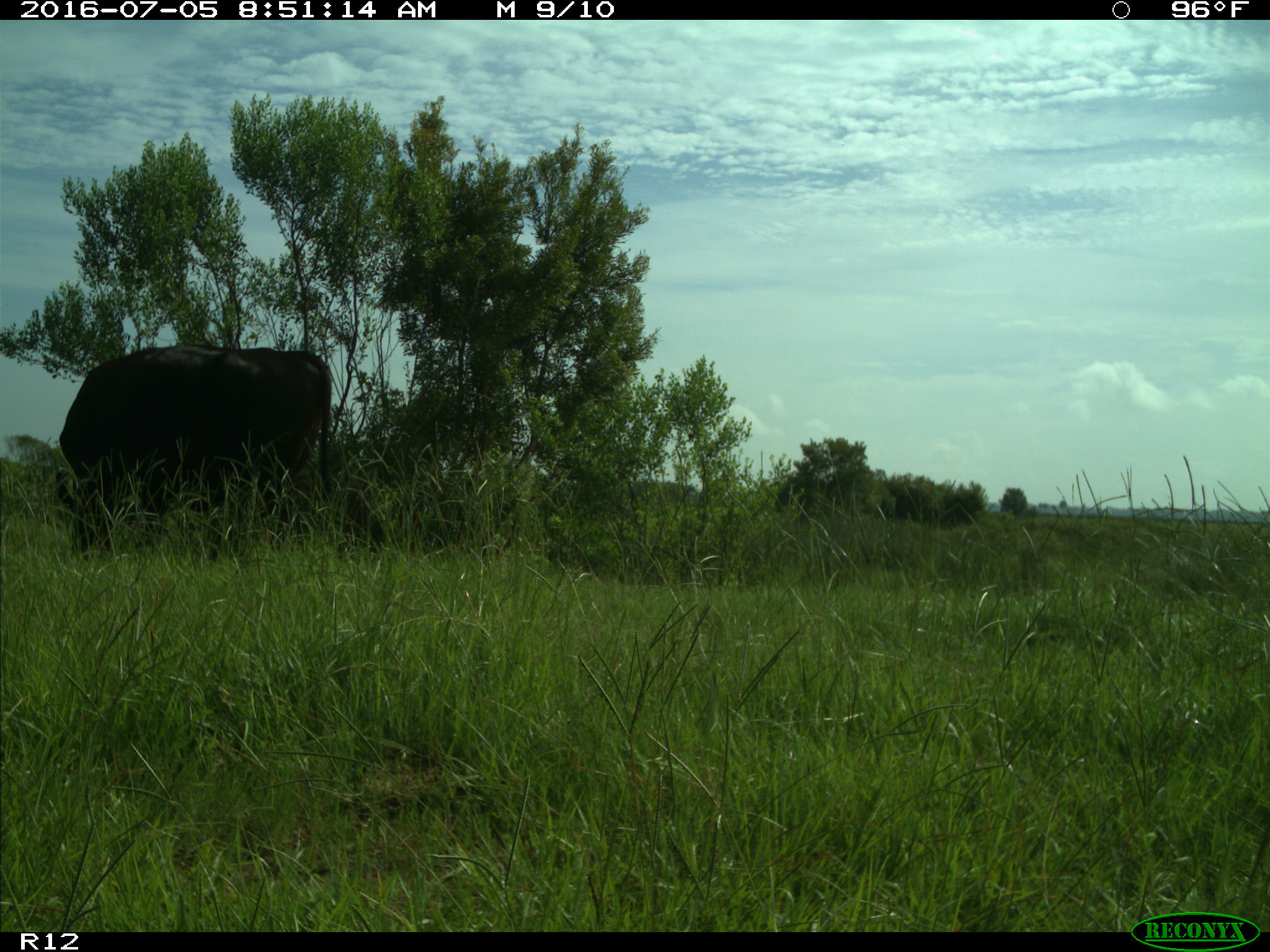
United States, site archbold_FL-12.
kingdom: Animalia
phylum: Chordata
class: Mammalia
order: Artiodactyla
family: Bovidae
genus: Bos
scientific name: Bos taurus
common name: domestic cow